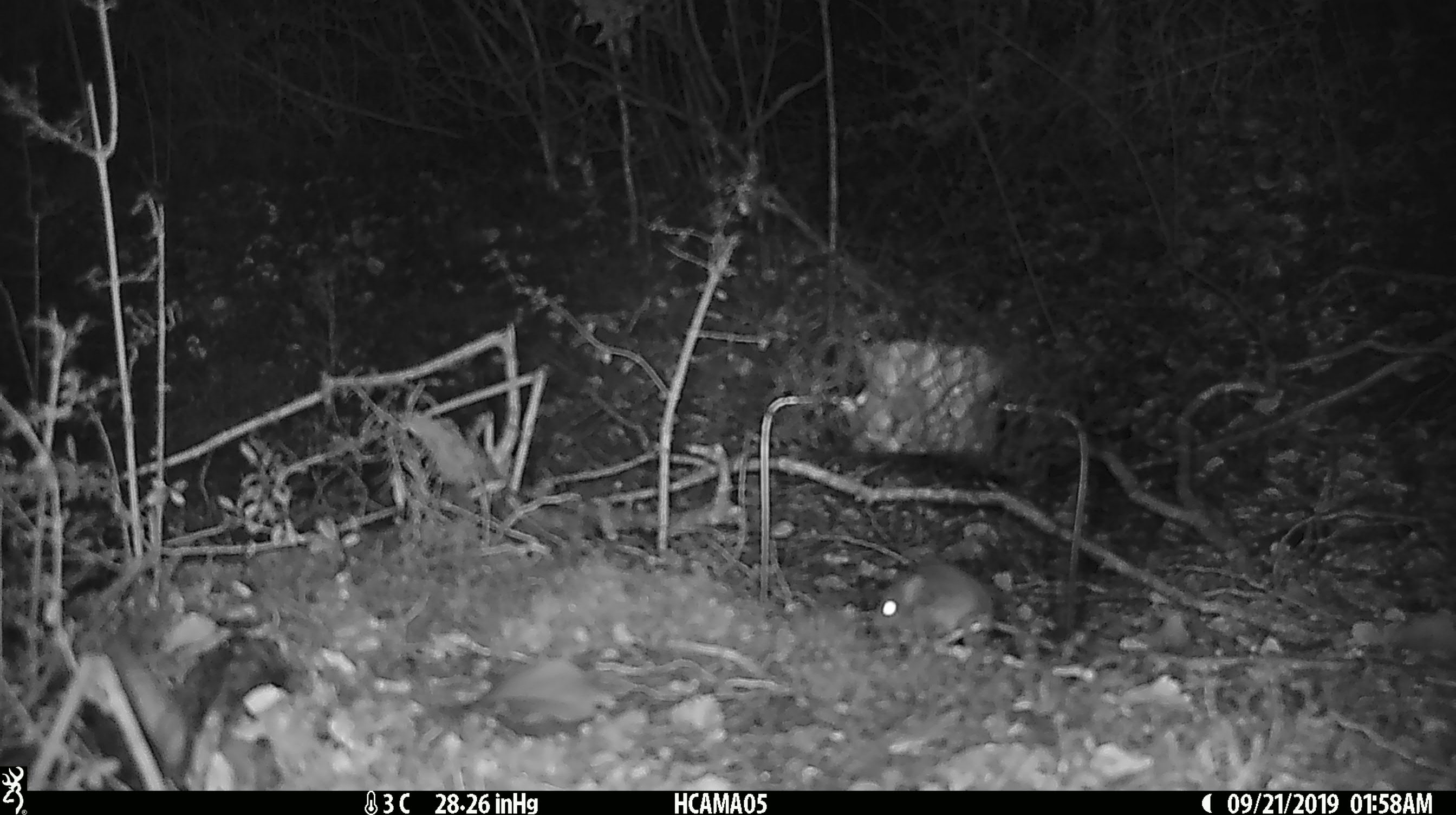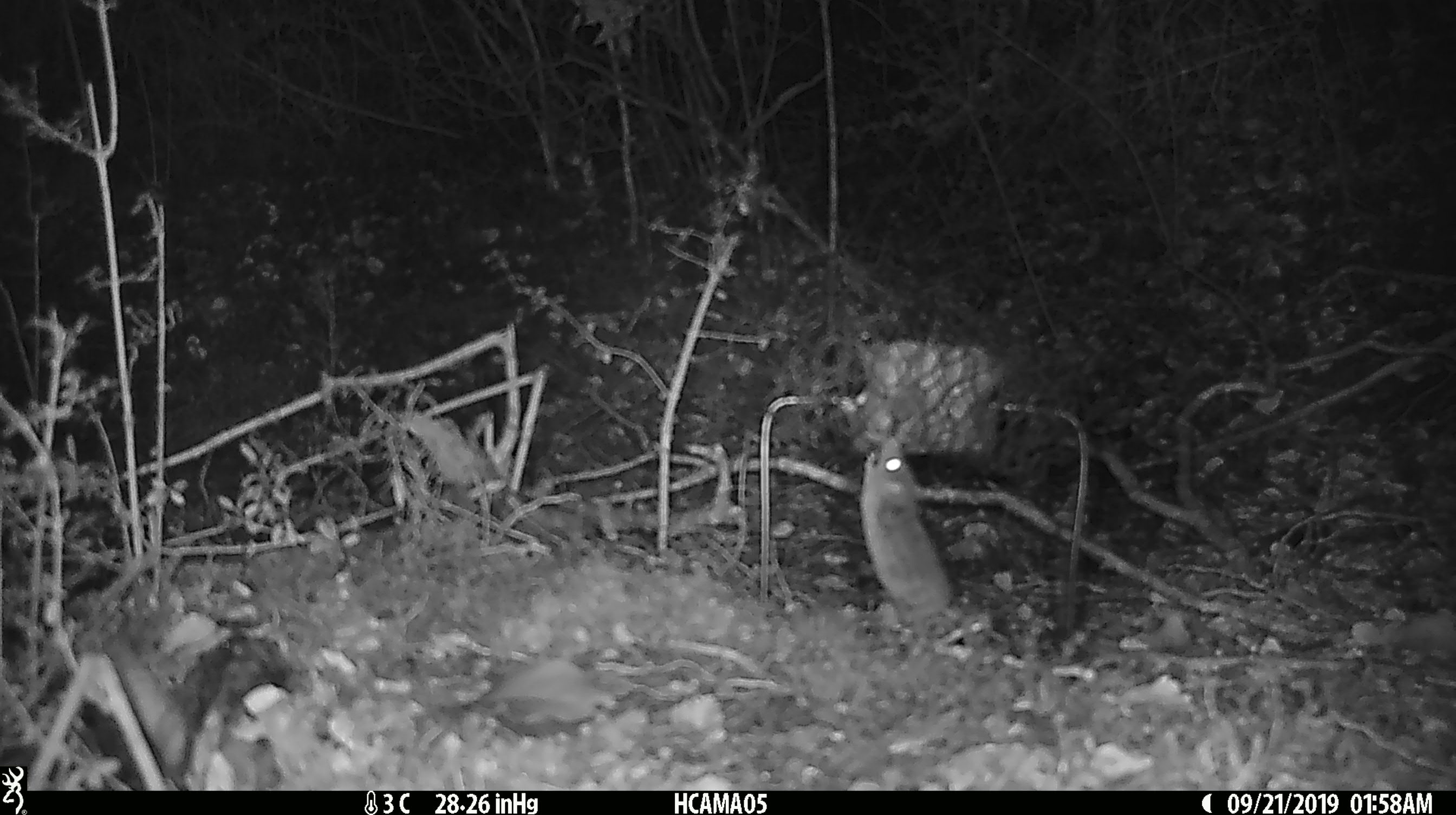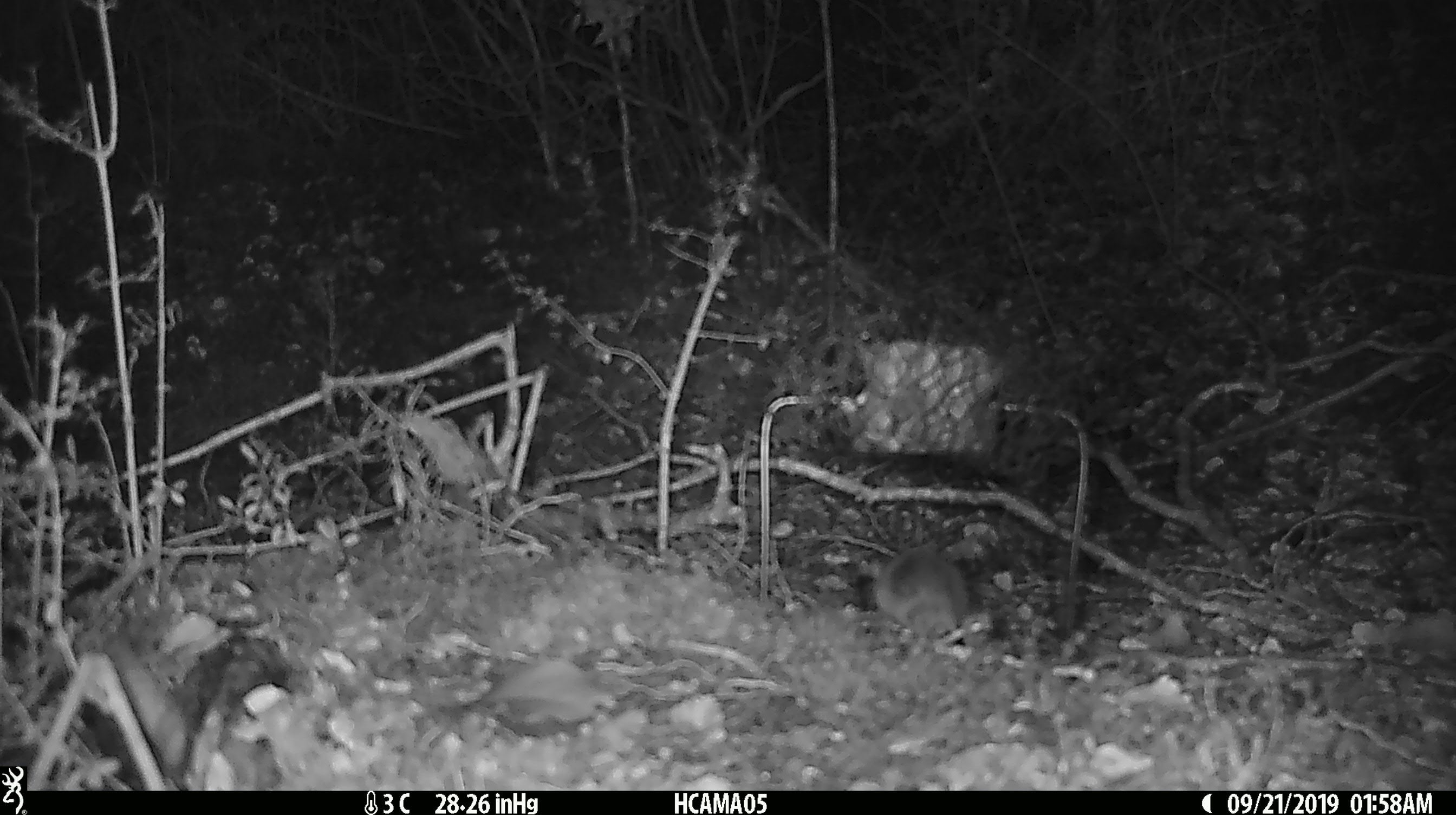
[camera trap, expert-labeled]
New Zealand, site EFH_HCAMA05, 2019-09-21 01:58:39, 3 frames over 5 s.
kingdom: Animalia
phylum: Chordata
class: Mammalia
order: Rodentia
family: Muridae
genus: Mus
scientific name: Mus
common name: mouse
Mouse (Mus).